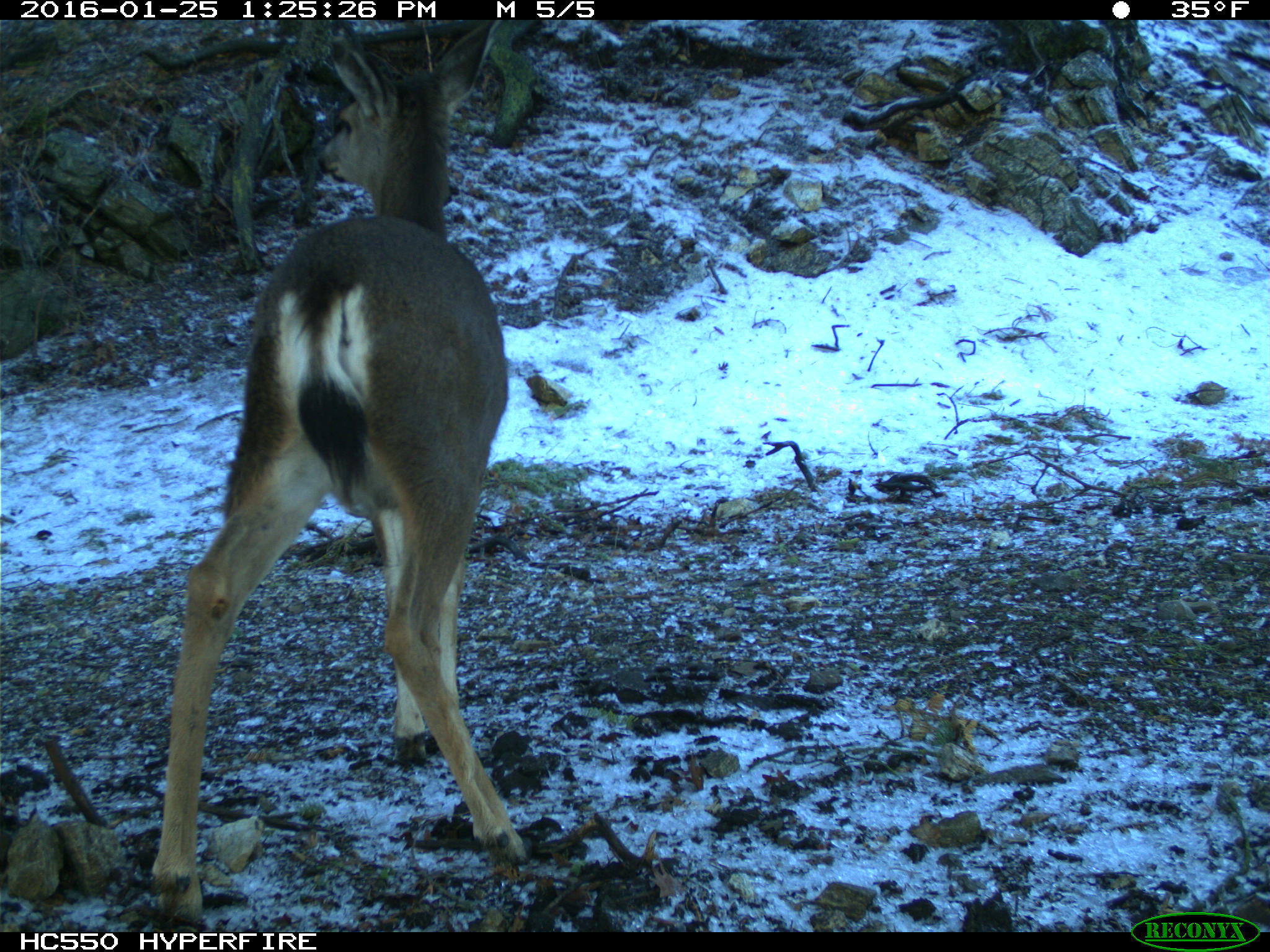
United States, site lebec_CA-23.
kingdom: Animalia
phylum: Chordata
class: Mammalia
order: Artiodactyla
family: Cervidae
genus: Odocoileus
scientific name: Odocoileus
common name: deer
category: unidentified deer